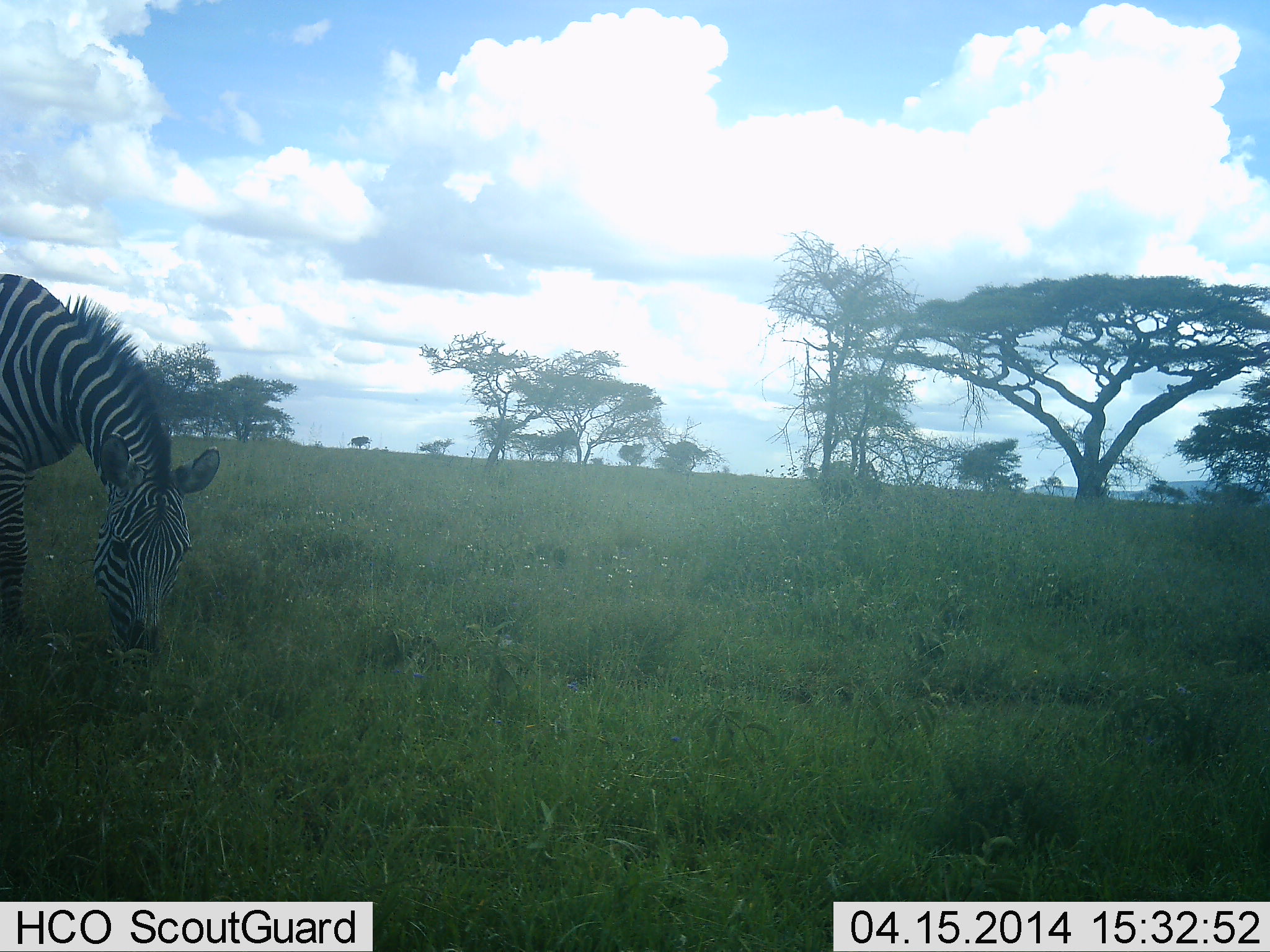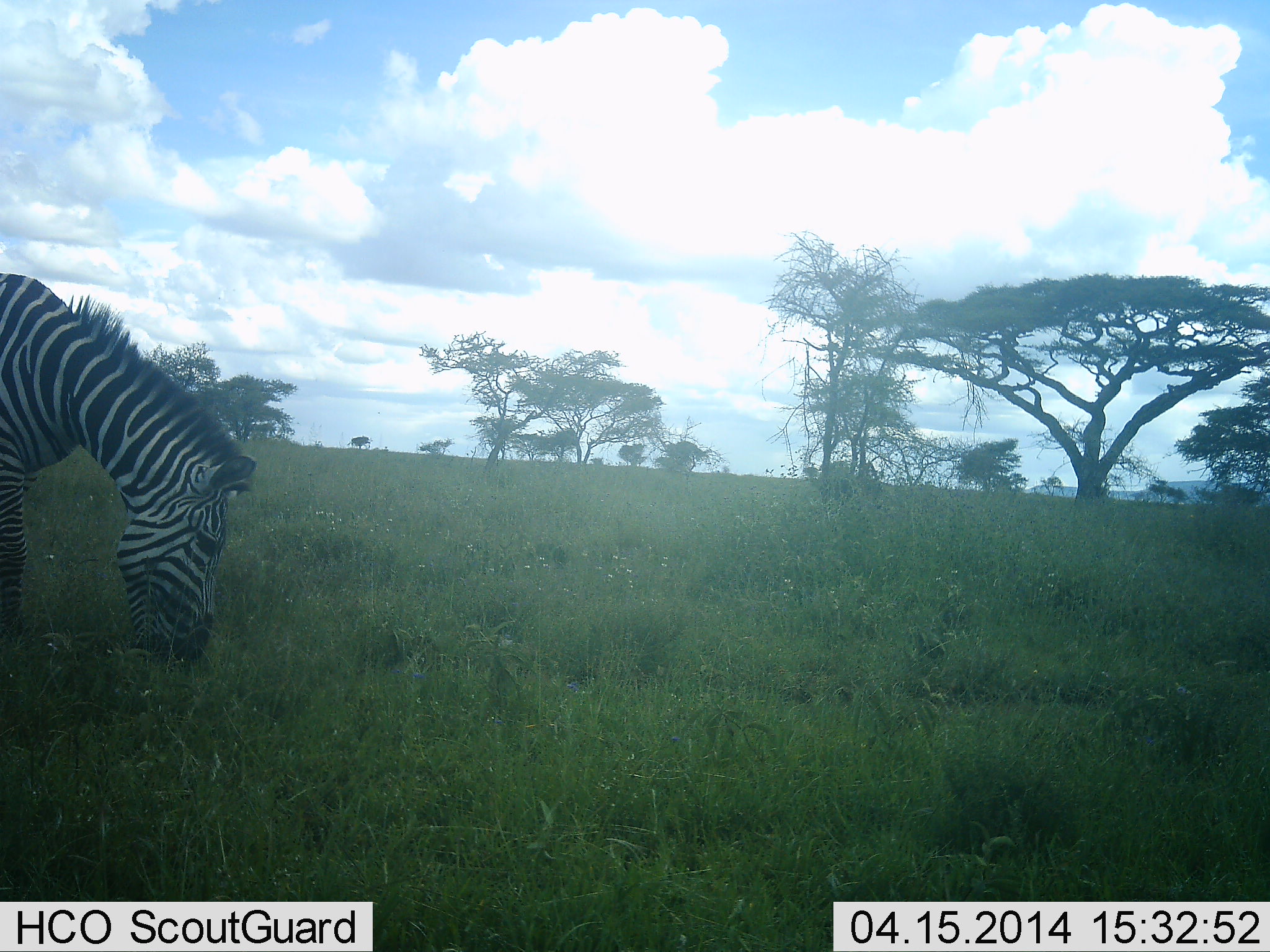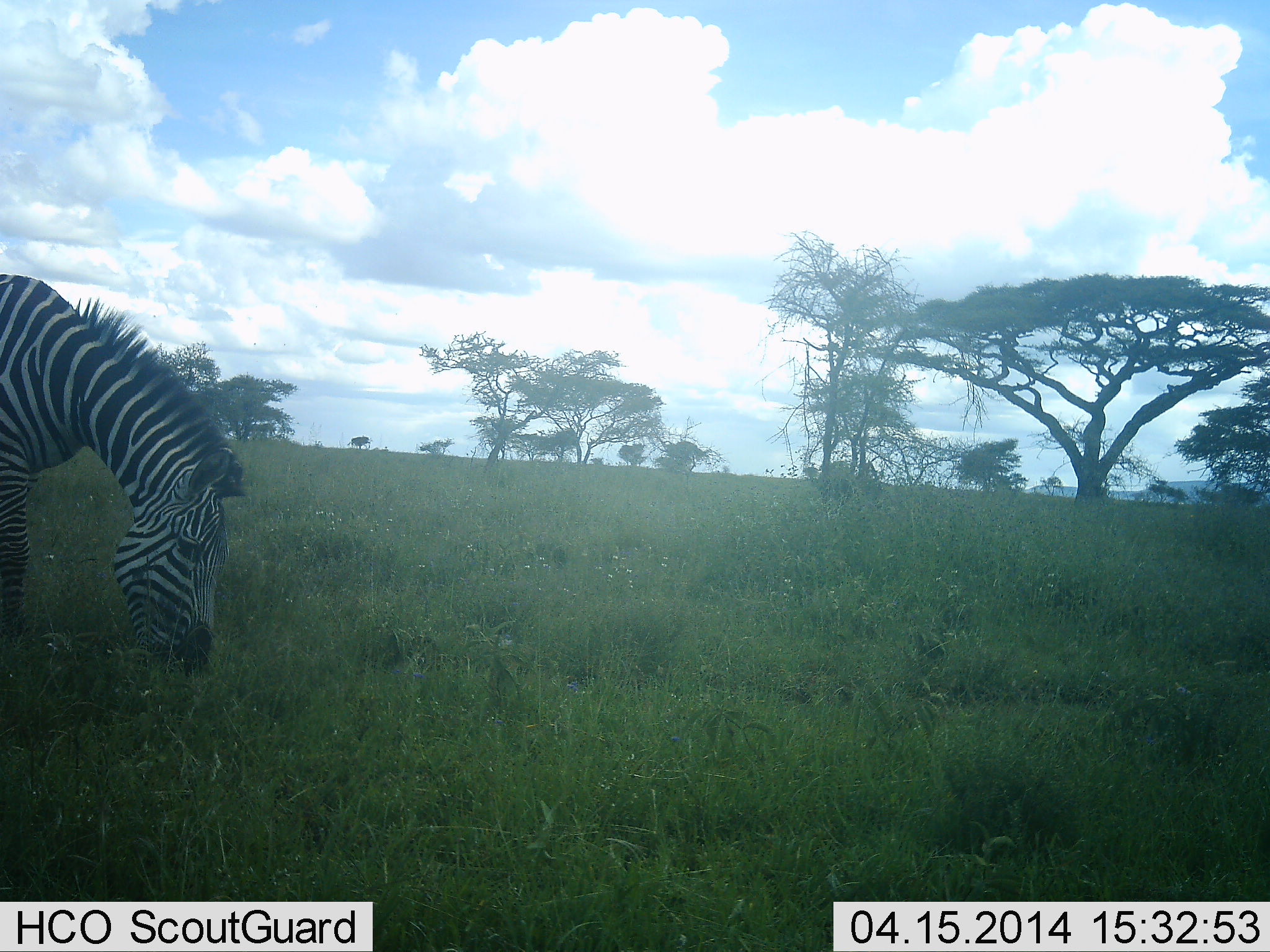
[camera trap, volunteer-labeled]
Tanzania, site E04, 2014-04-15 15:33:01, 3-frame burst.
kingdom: Animalia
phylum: Chordata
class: Mammalia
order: Perissodactyla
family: Equidae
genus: Equus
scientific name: Equus quagga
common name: plains zebra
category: zebra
Zebra (plains zebra) (Equus quagga), count 1. Behavior (volunteer vote fractions): standing 0%, resting 0%, moving 0%, interacting 0%. Young present (vote fraction): 0%. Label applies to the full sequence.